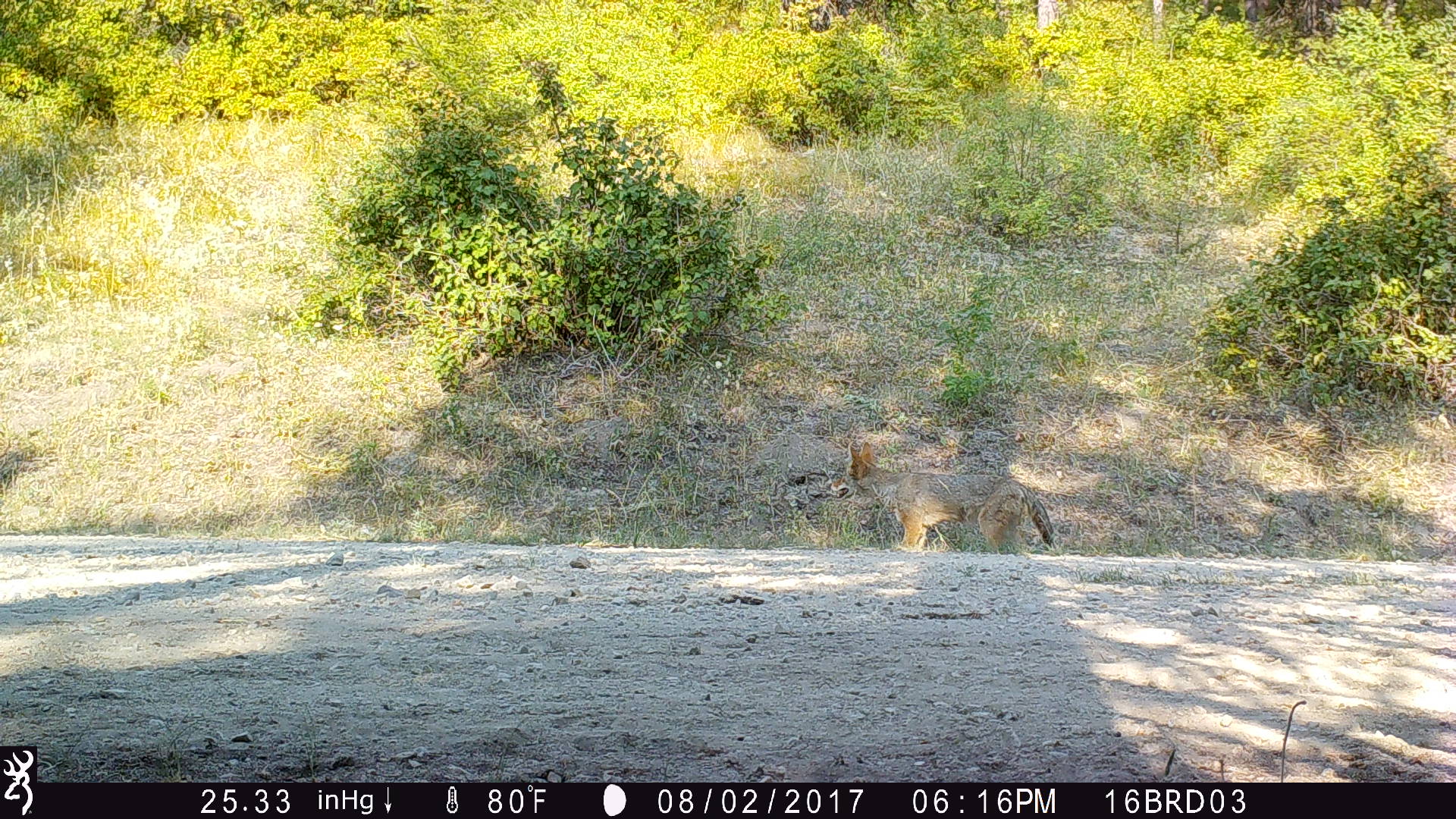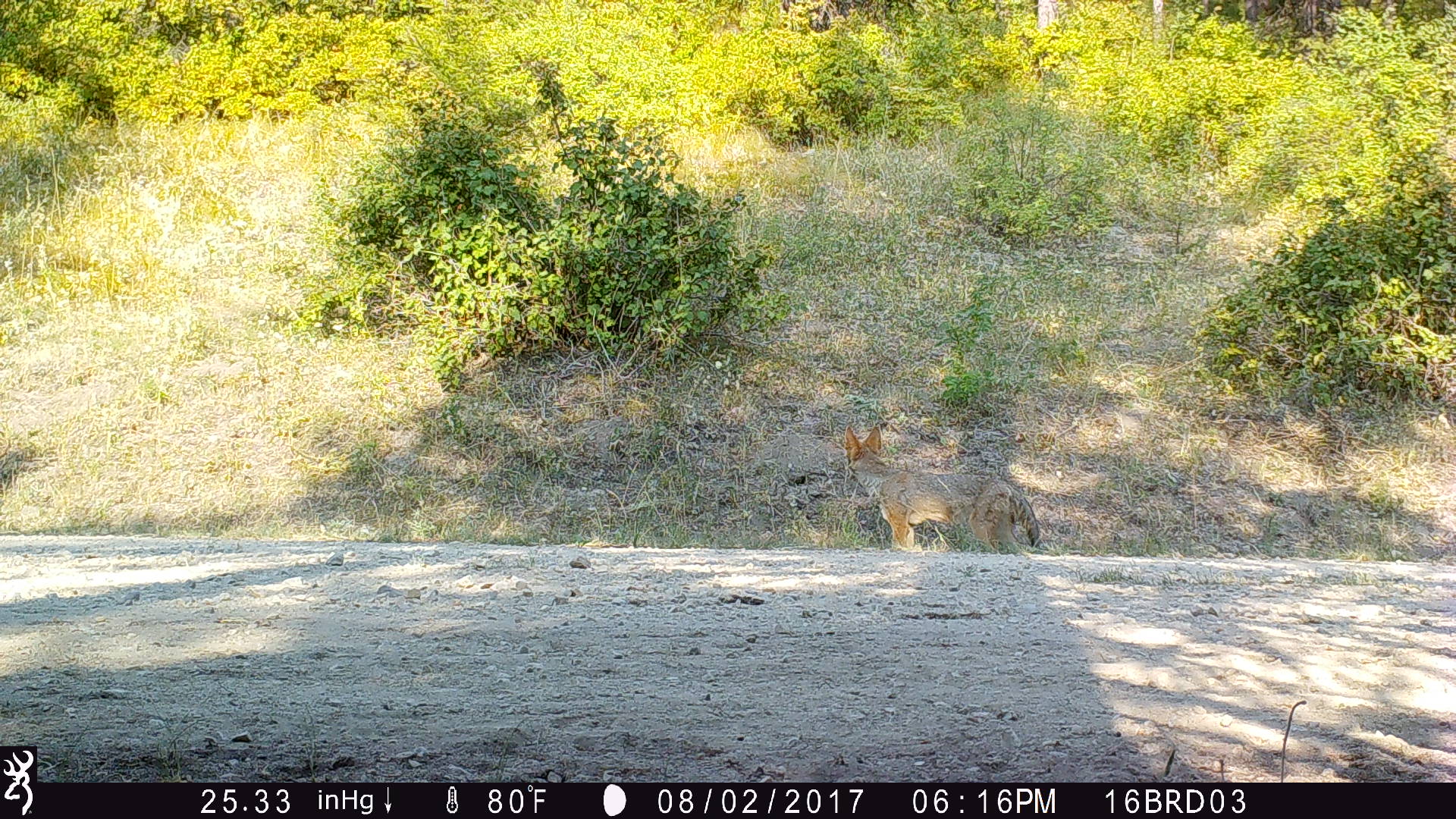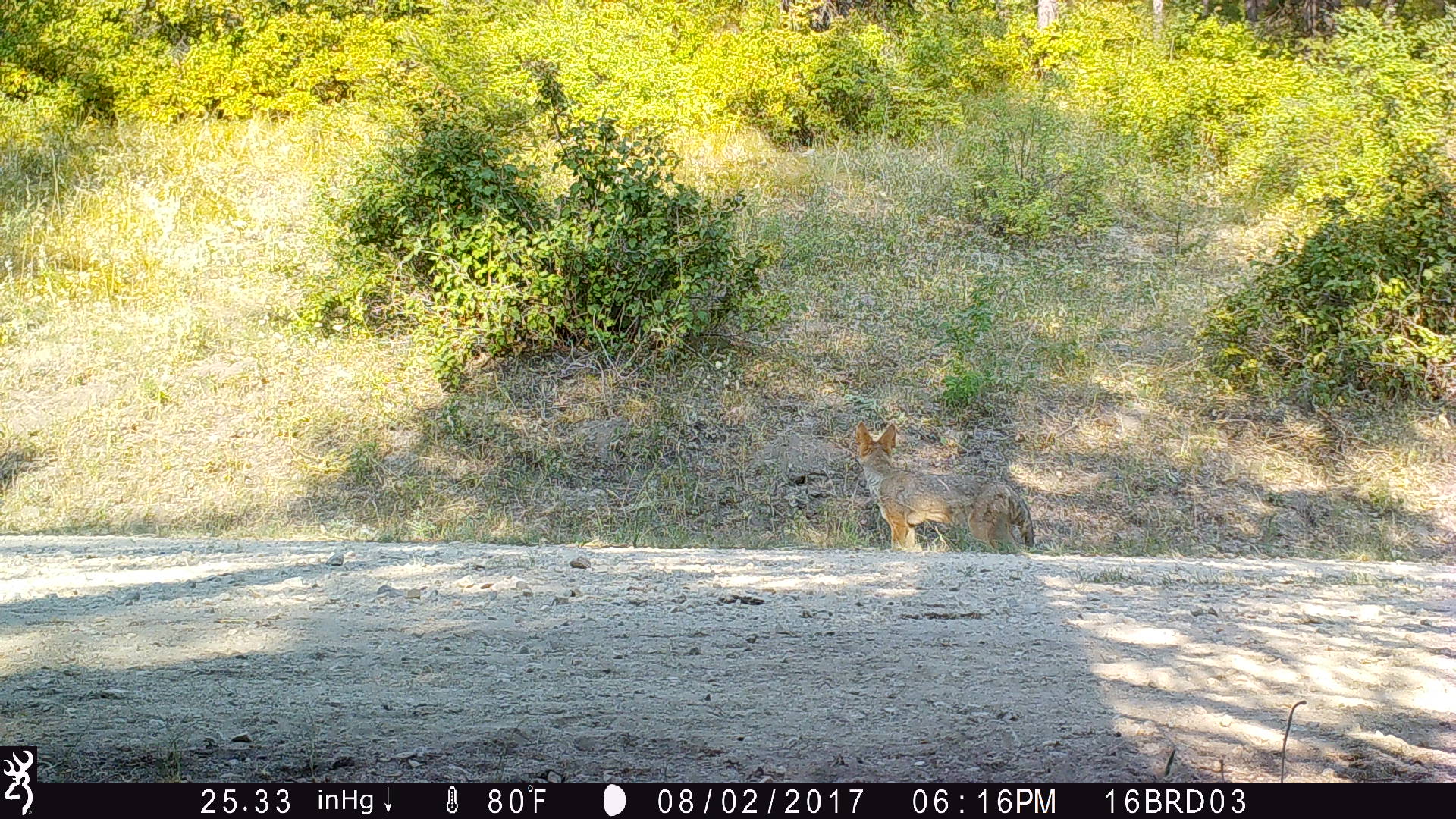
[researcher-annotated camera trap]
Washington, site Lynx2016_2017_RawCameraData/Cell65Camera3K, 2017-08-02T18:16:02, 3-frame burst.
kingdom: Animalia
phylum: Chordata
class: Mammalia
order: Carnivora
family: Canidae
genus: Canis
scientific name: Canis latrans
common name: coyote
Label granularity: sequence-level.